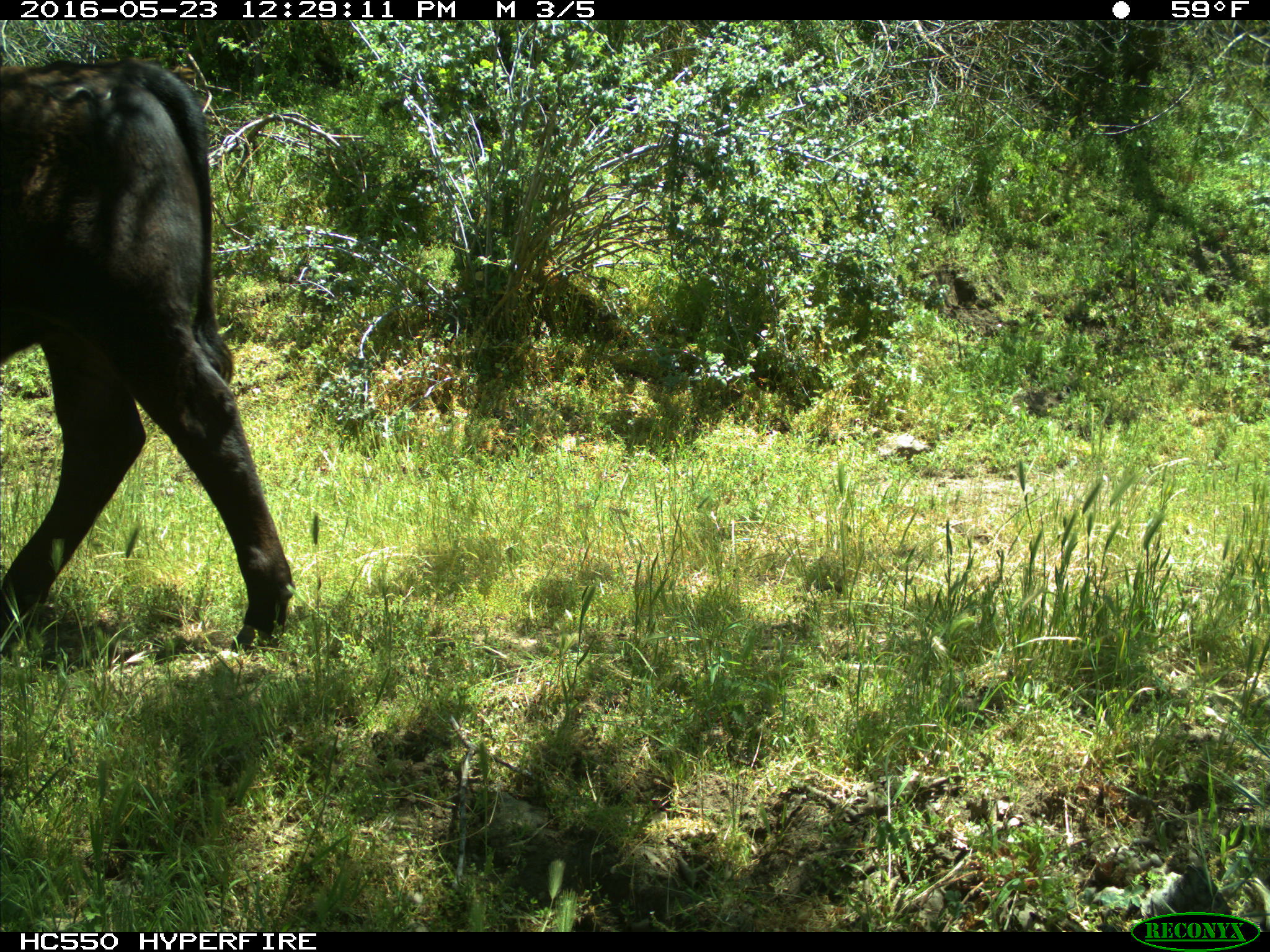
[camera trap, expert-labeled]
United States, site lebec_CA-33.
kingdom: Animalia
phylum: Chordata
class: Mammalia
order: Artiodactyla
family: Bovidae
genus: Bos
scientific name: Bos taurus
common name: domestic cow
Bos taurus (domestic cow).